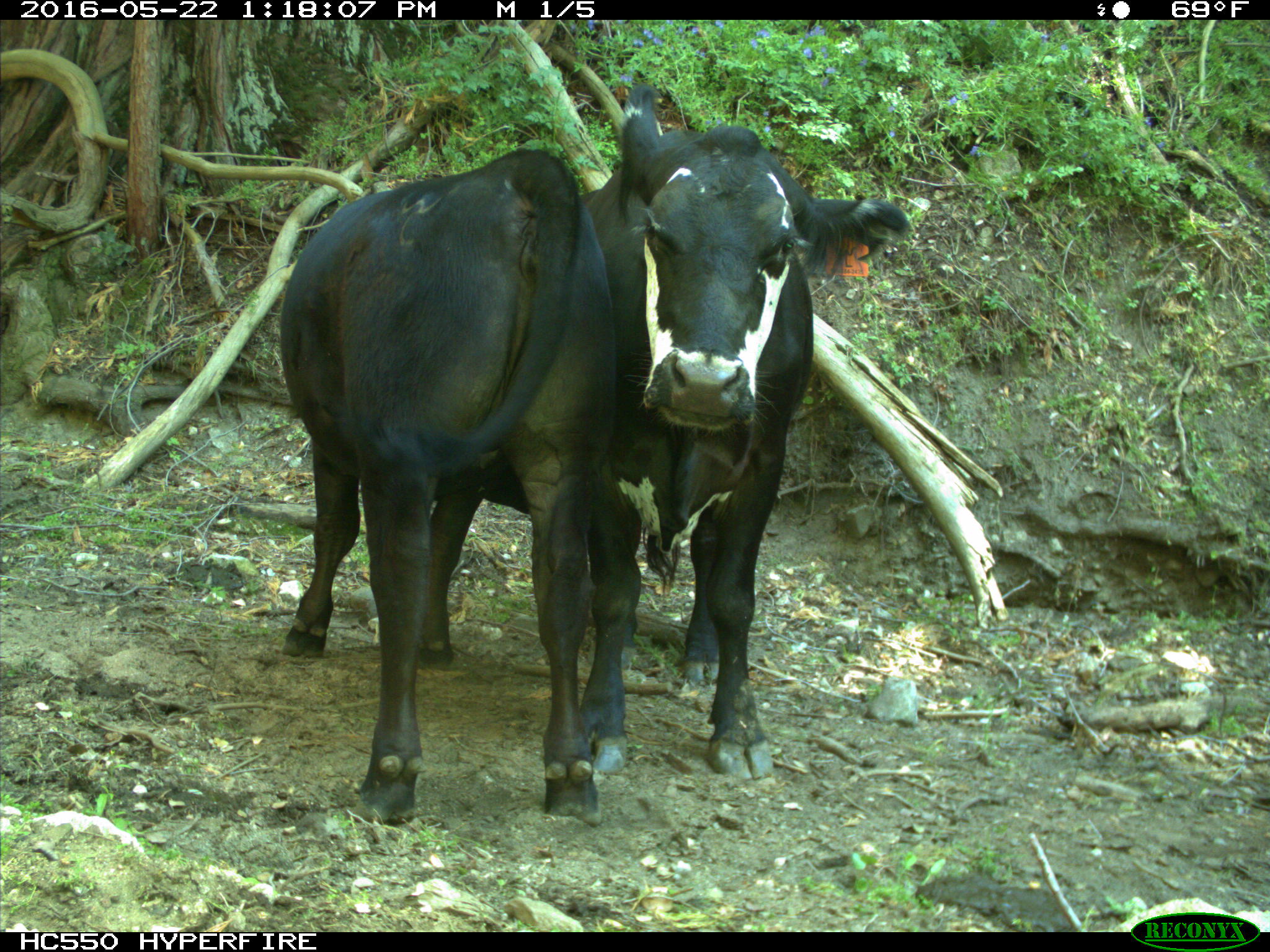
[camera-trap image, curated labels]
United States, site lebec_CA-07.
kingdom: Animalia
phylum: Chordata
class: Mammalia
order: Artiodactyla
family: Bovidae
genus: Bos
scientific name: Bos taurus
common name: domestic cow